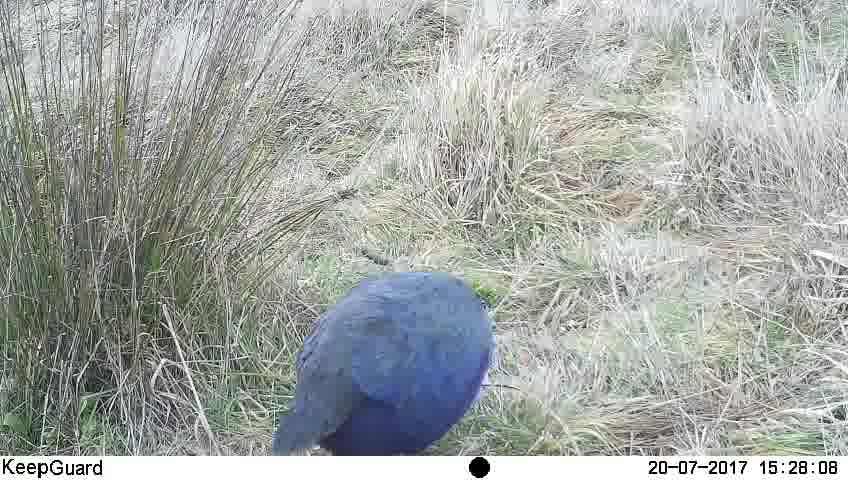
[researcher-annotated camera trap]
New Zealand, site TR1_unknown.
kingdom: Animalia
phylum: Chordata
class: Aves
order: Gruiformes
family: Rallidae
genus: Porphyrio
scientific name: Porphyrio mantelli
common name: takahe